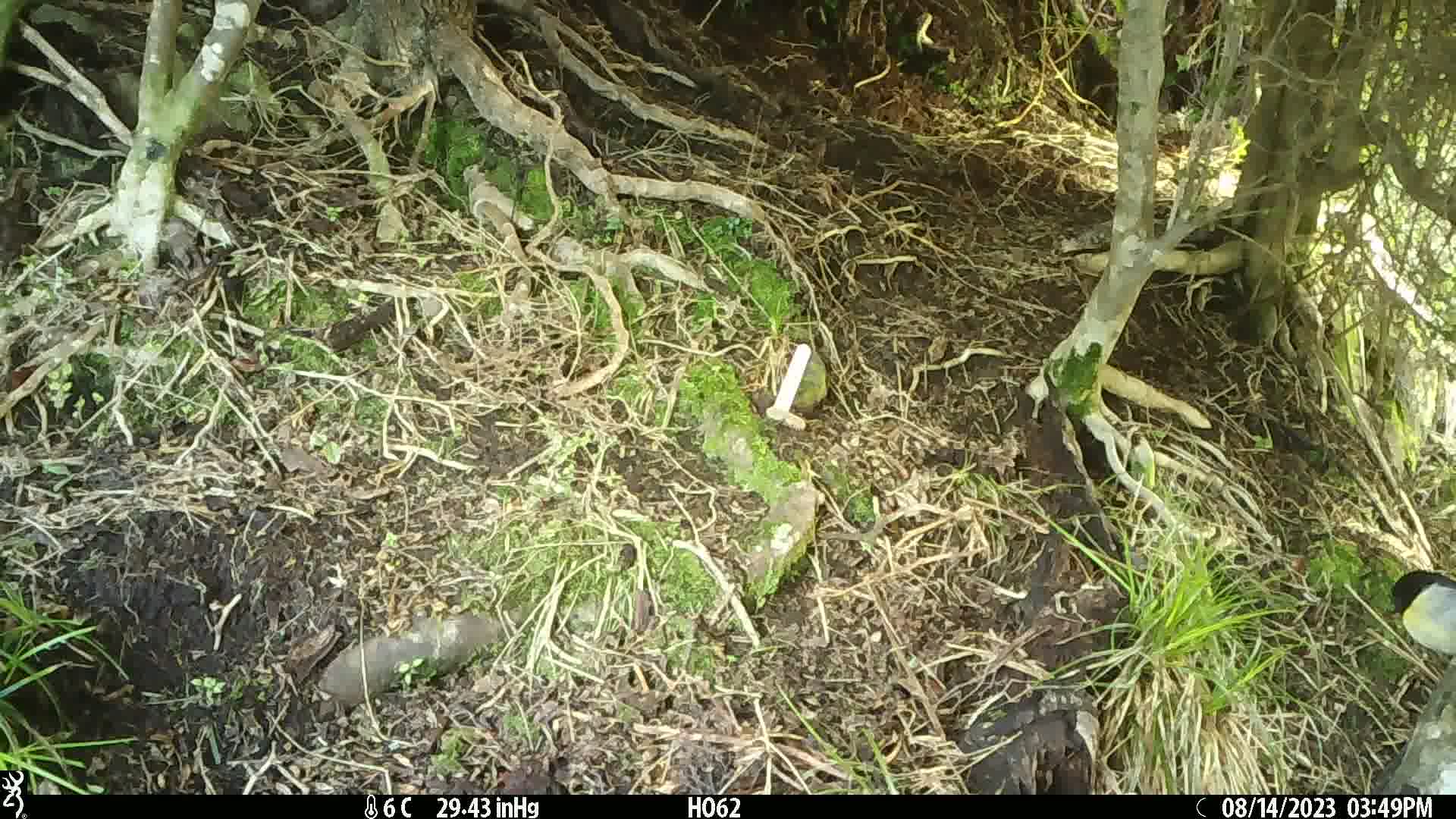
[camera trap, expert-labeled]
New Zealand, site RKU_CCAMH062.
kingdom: Animalia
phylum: Chordata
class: Aves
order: Passeriformes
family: Petroicidae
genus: Petroica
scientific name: Petroica macrocephala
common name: tomtit